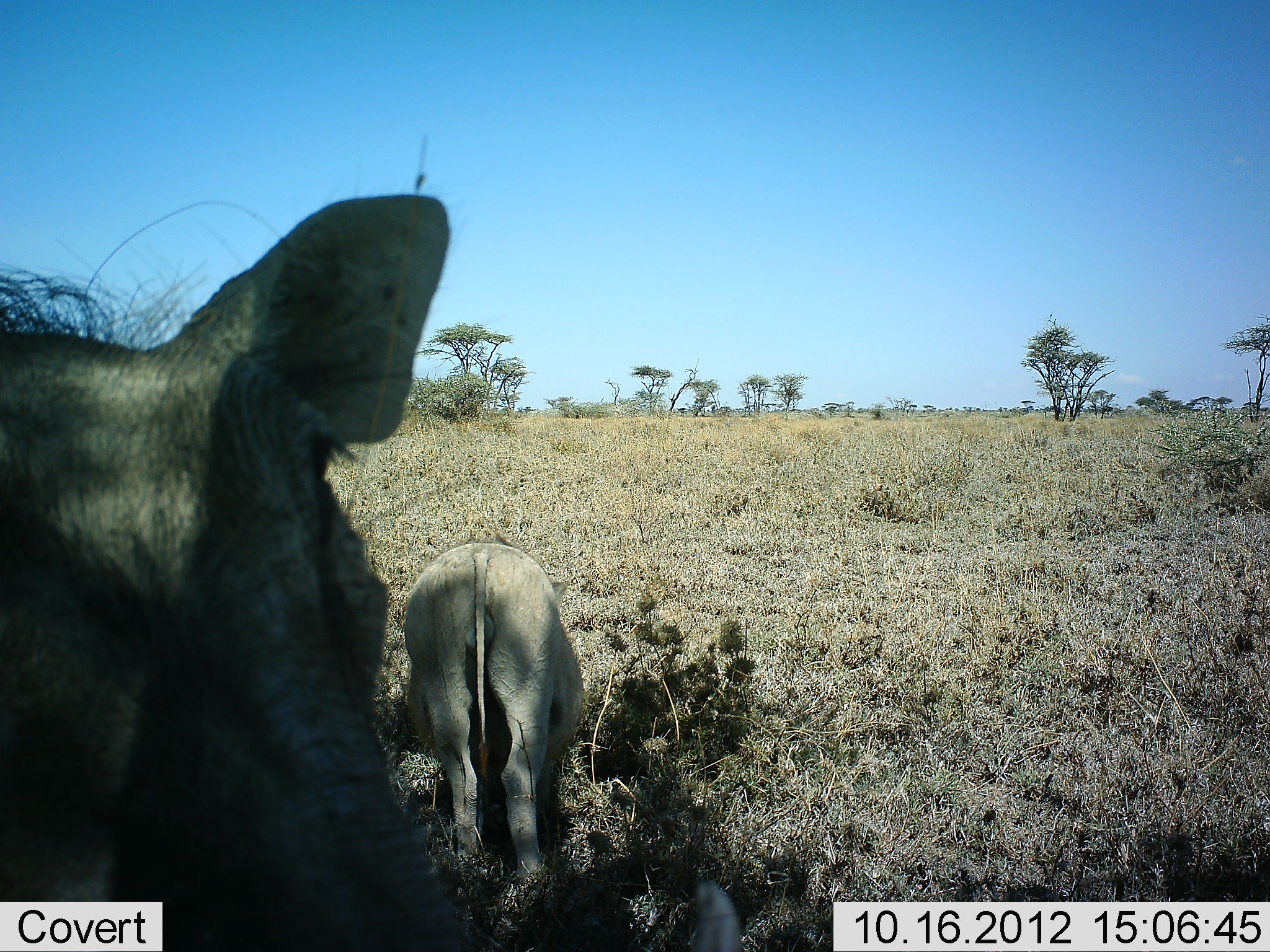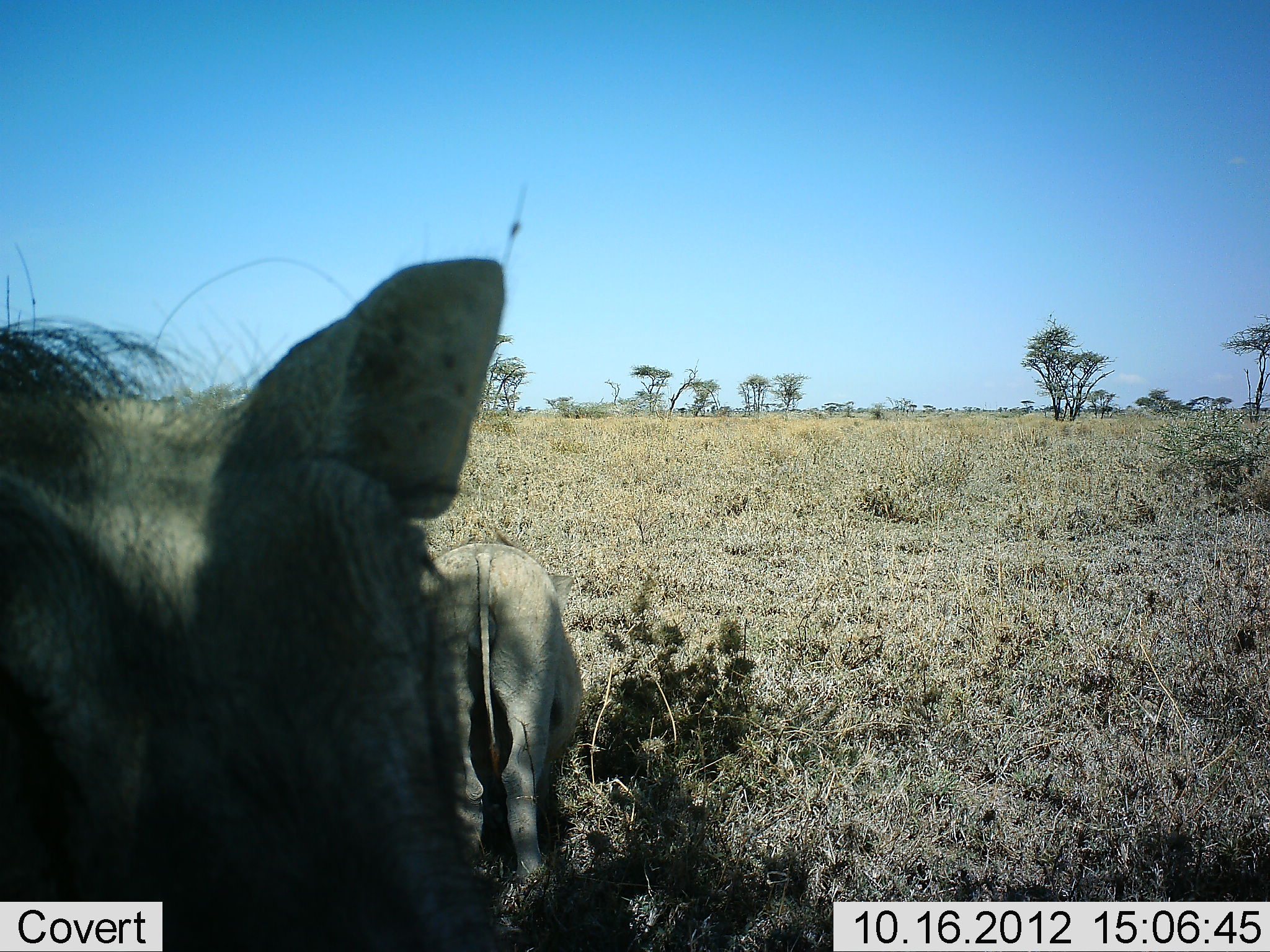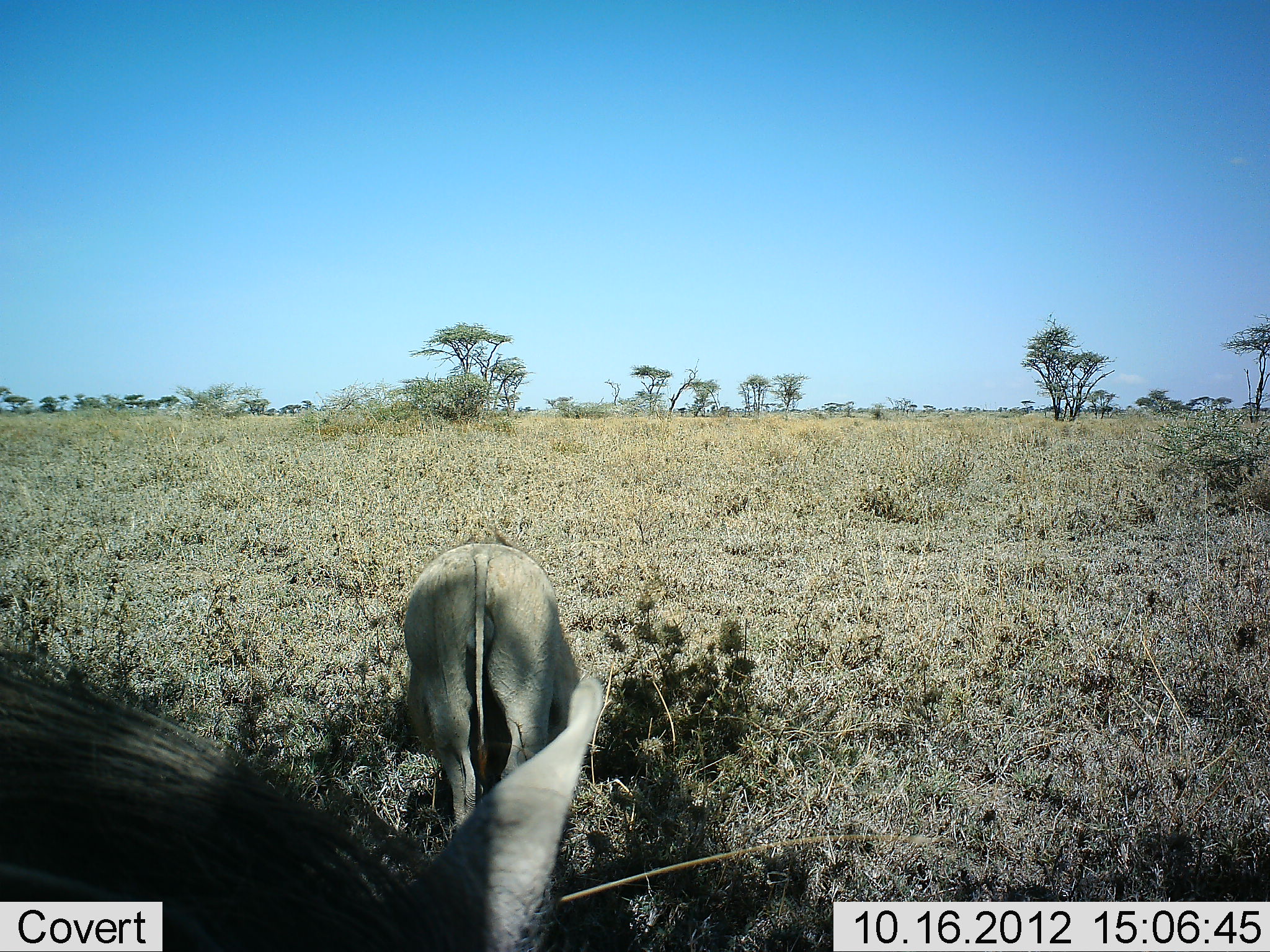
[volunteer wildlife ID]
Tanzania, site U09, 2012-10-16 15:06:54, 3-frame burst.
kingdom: Animalia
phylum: Chordata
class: Mammalia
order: Artiodactyla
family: Suidae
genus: Phacochoerus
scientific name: Phacochoerus africanus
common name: warthog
Warthog (Phacochoerus africanus), count 2. Behavior (volunteer vote fractions): standing 40%, resting 10%, moving 20%, interacting 0%. Young present (vote fraction): 10%. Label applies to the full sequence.